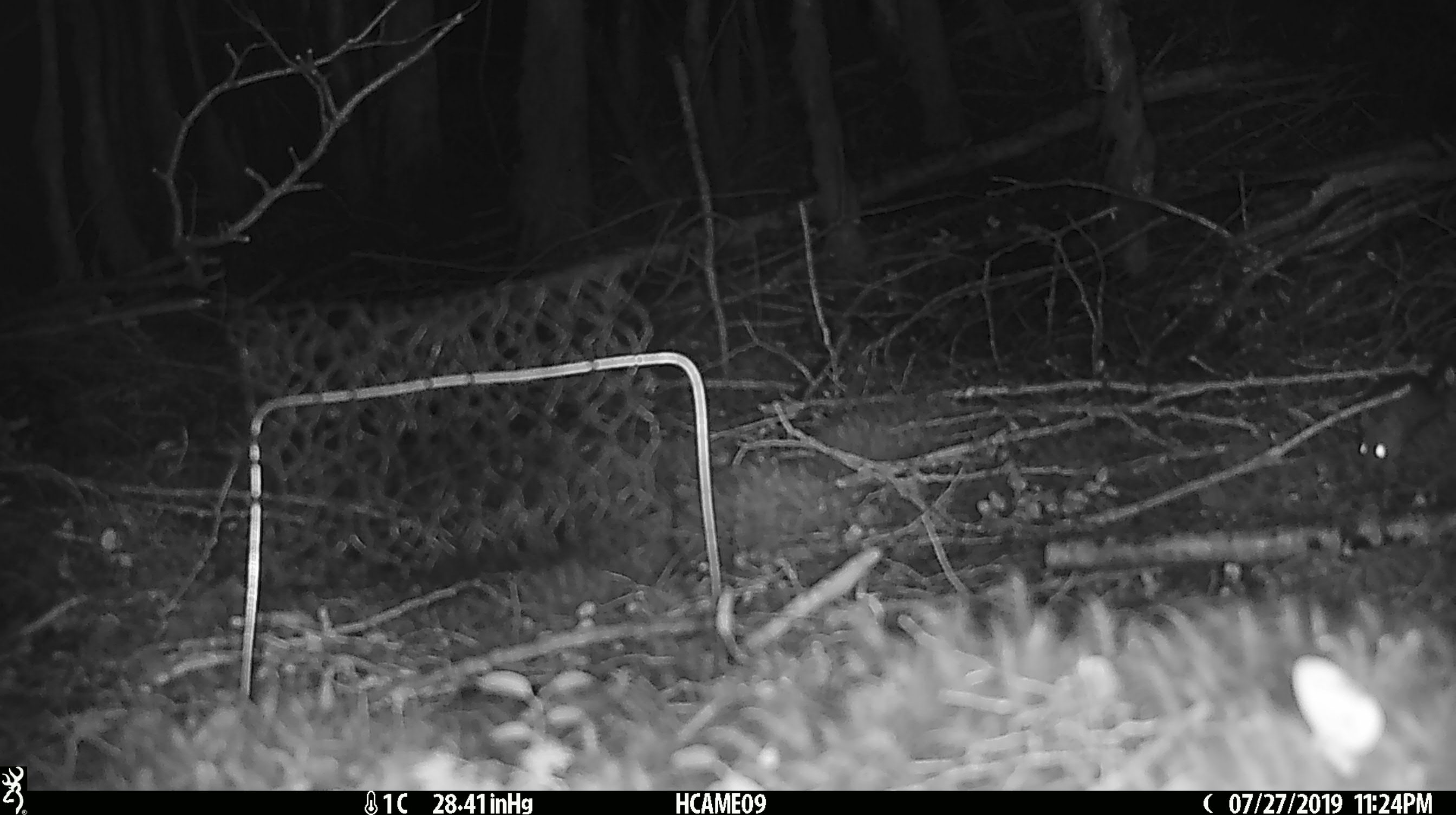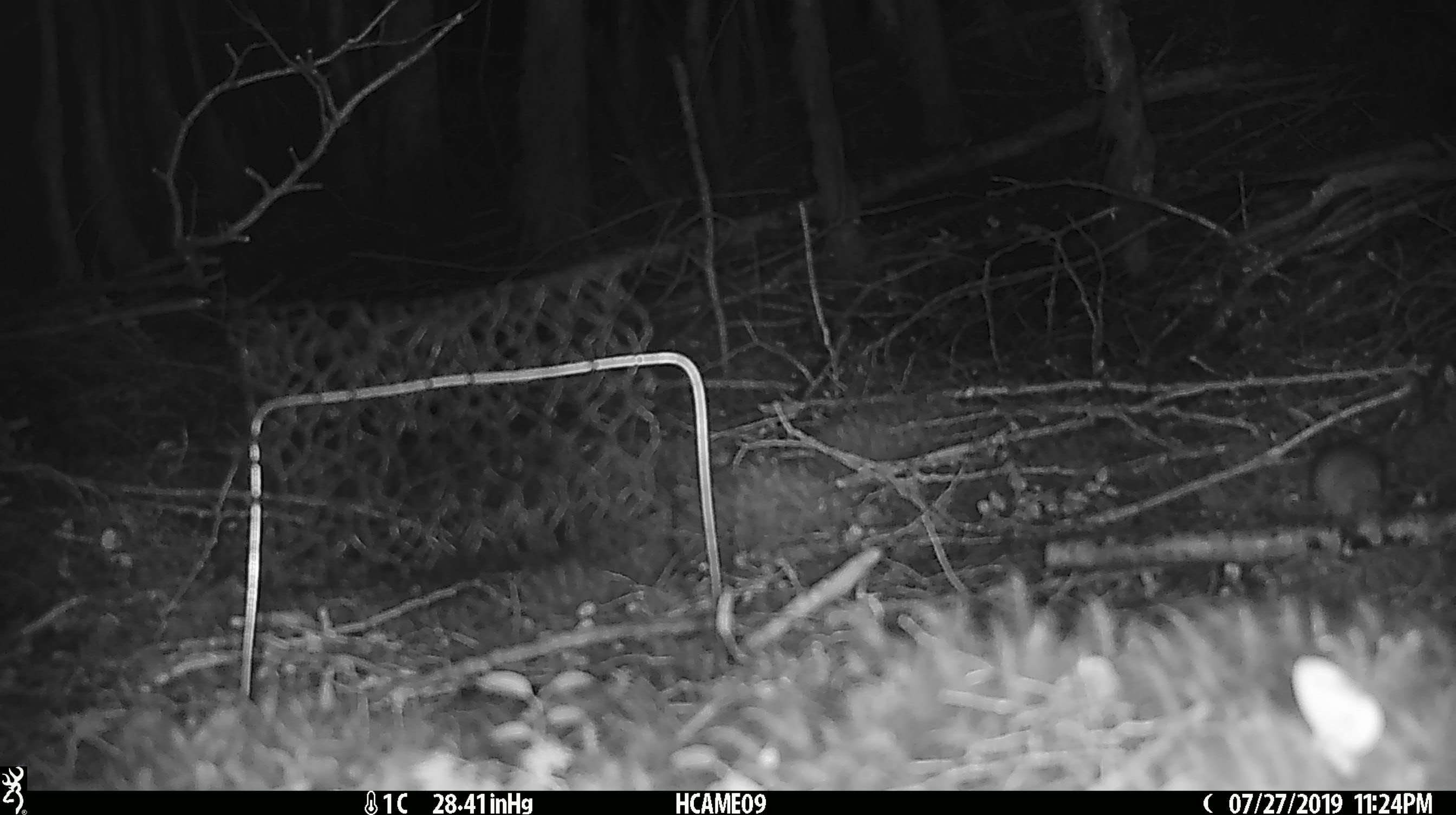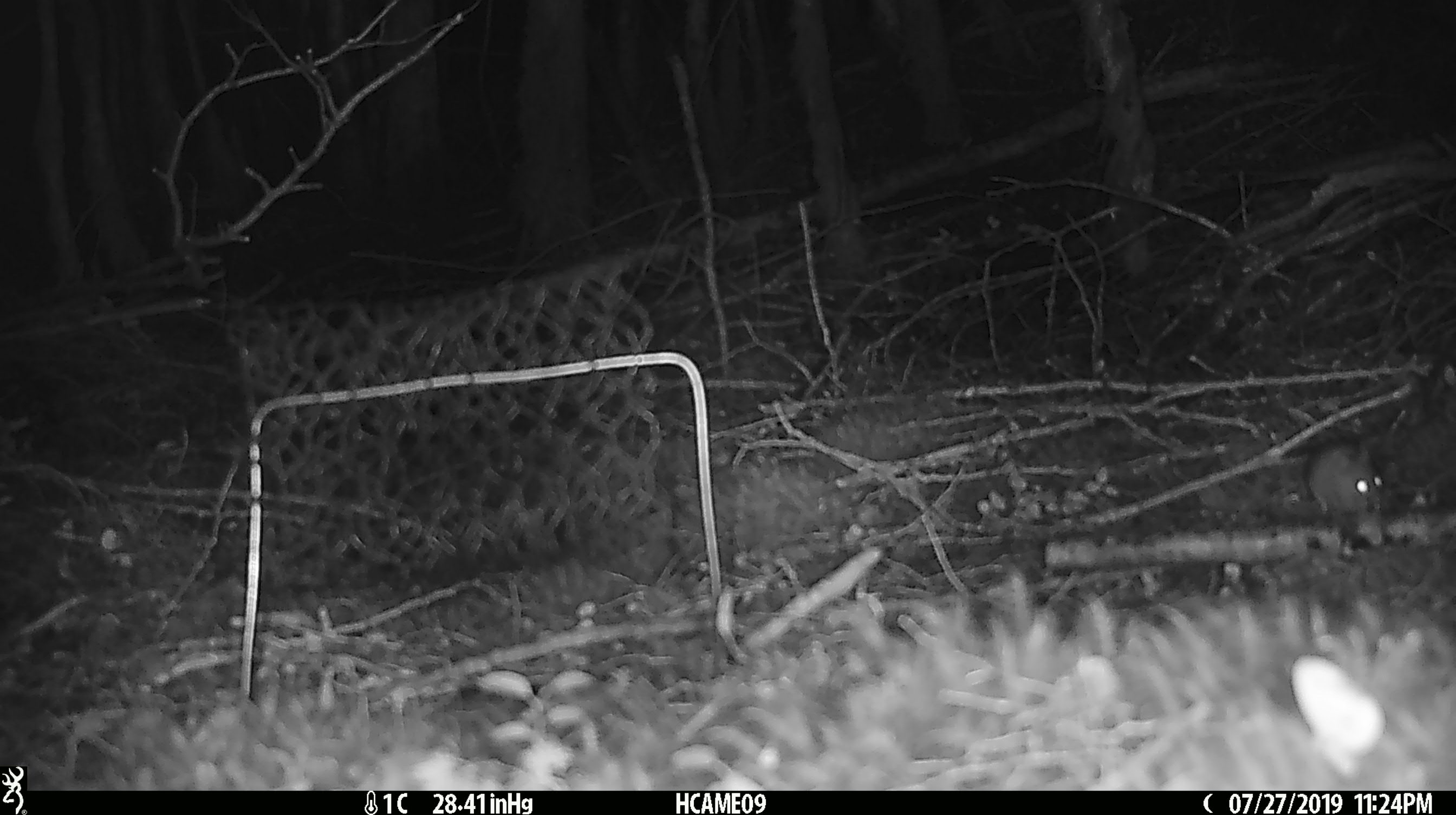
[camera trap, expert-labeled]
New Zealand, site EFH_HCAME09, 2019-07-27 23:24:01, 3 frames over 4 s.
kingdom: Animalia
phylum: Chordata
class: Mammalia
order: Rodentia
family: Muridae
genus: Mus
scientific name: Mus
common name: mouse